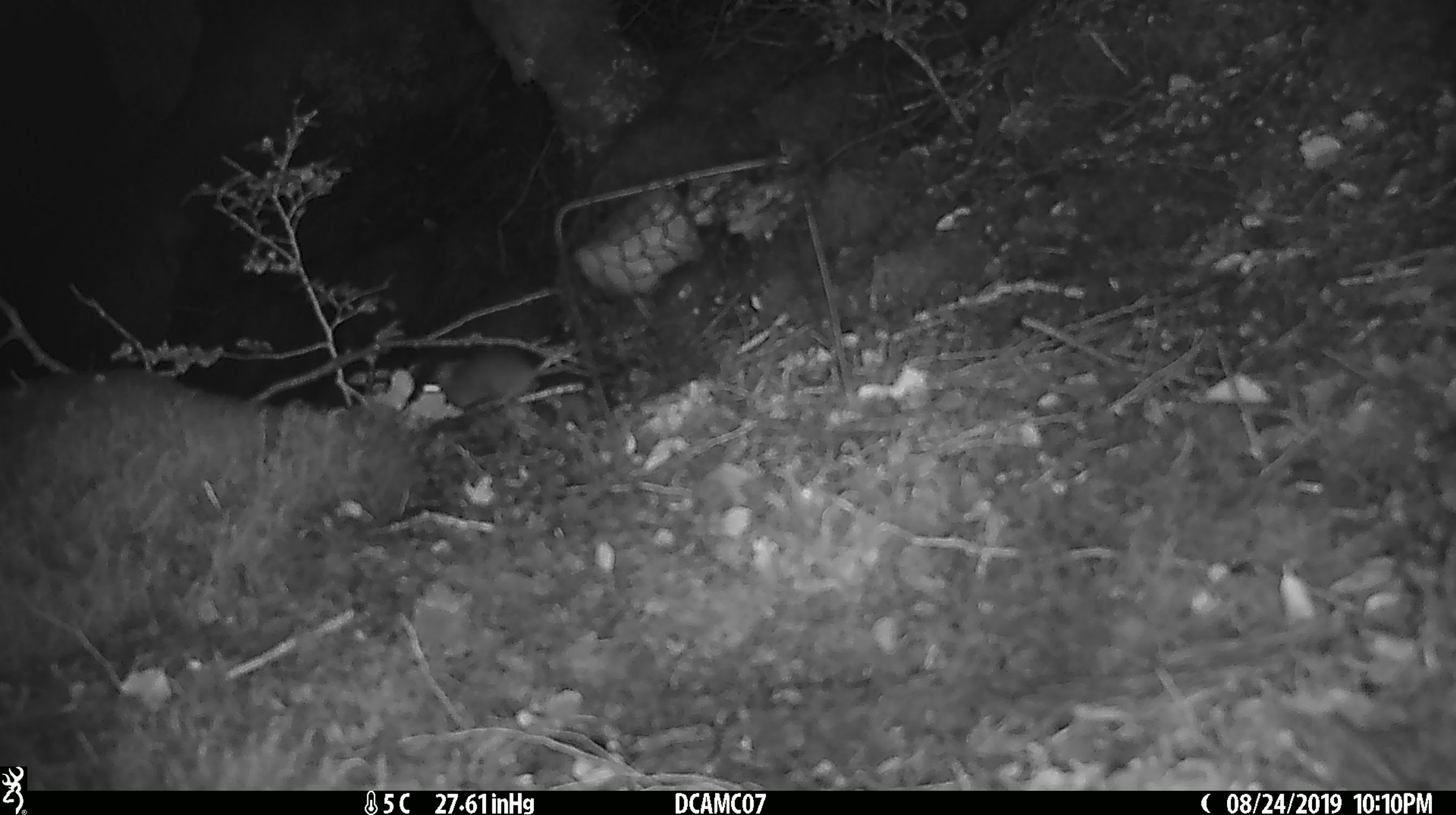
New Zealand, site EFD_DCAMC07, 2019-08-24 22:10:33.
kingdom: Animalia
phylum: Chordata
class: Mammalia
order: Rodentia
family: Muridae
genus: Mus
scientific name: Mus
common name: mouse